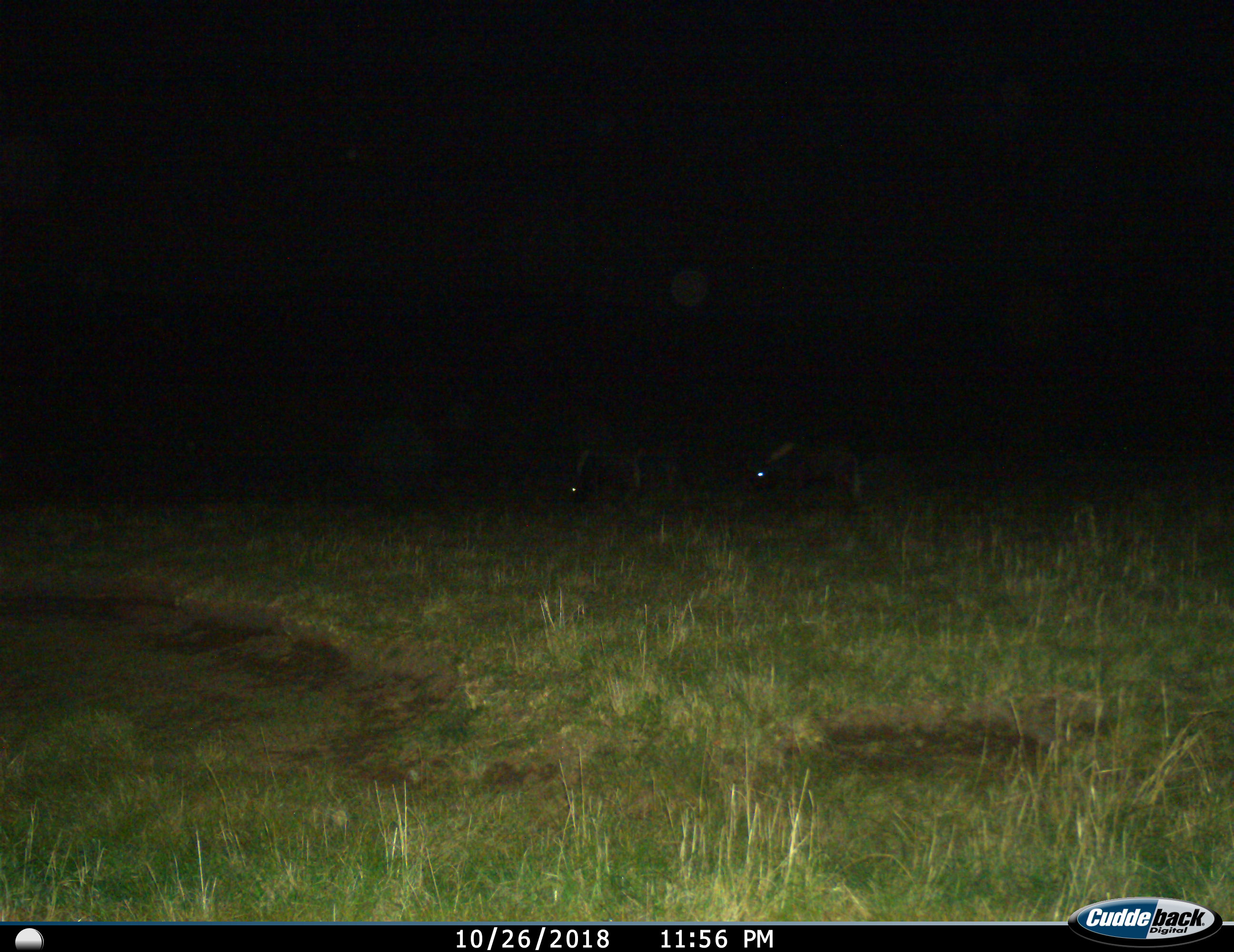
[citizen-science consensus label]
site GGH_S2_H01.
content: unidentified animal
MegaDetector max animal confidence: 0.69